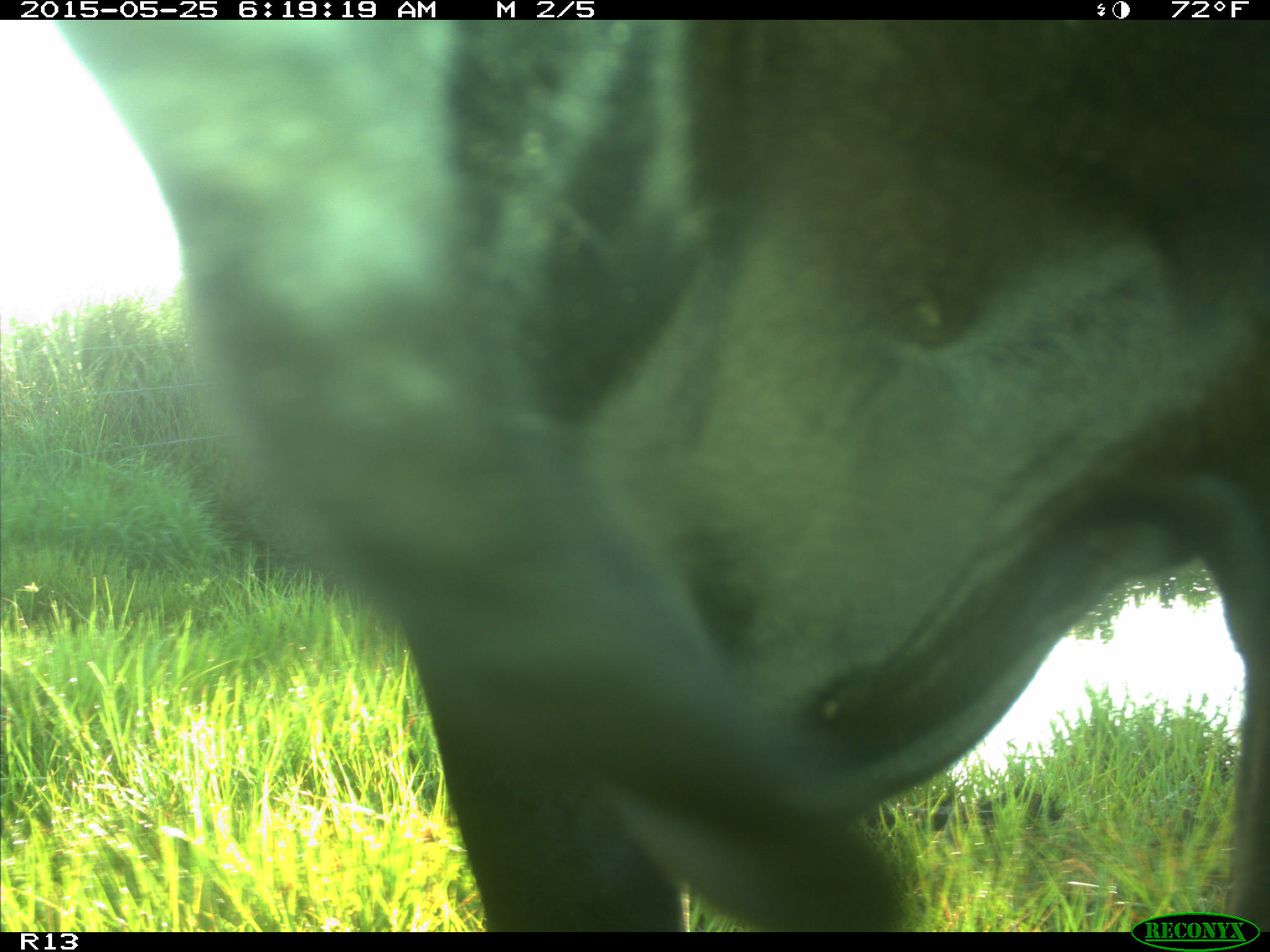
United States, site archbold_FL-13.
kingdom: Animalia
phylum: Chordata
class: Mammalia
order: Artiodactyla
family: Bovidae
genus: Bos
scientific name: Bos taurus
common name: domestic cow